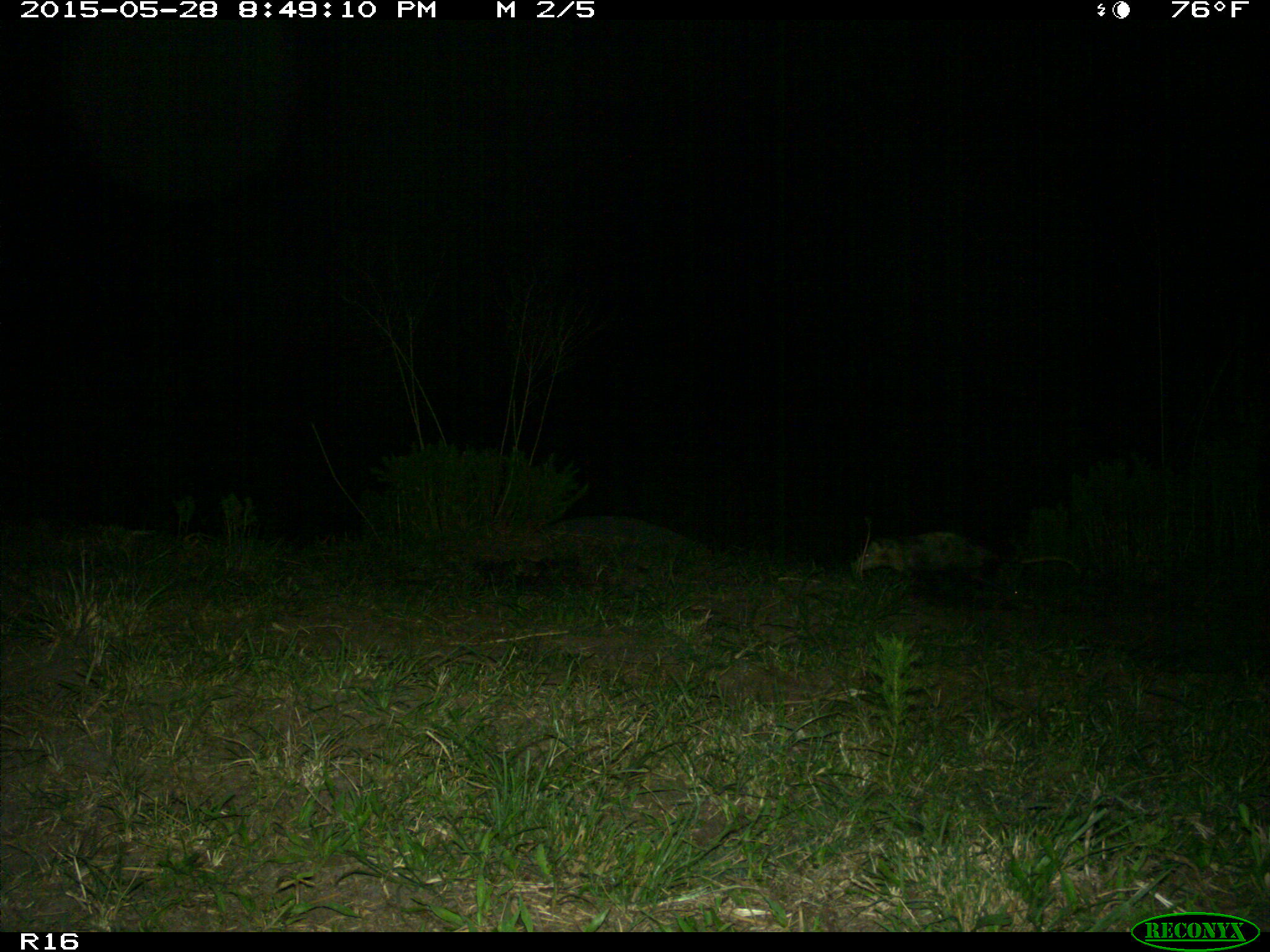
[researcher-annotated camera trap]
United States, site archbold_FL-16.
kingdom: Animalia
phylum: Chordata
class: Mammalia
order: Didelphimorphia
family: Didelphidae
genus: Didelphis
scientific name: Didelphis virginiana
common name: virginia opossum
Didelphis virginiana (virginia opossum).